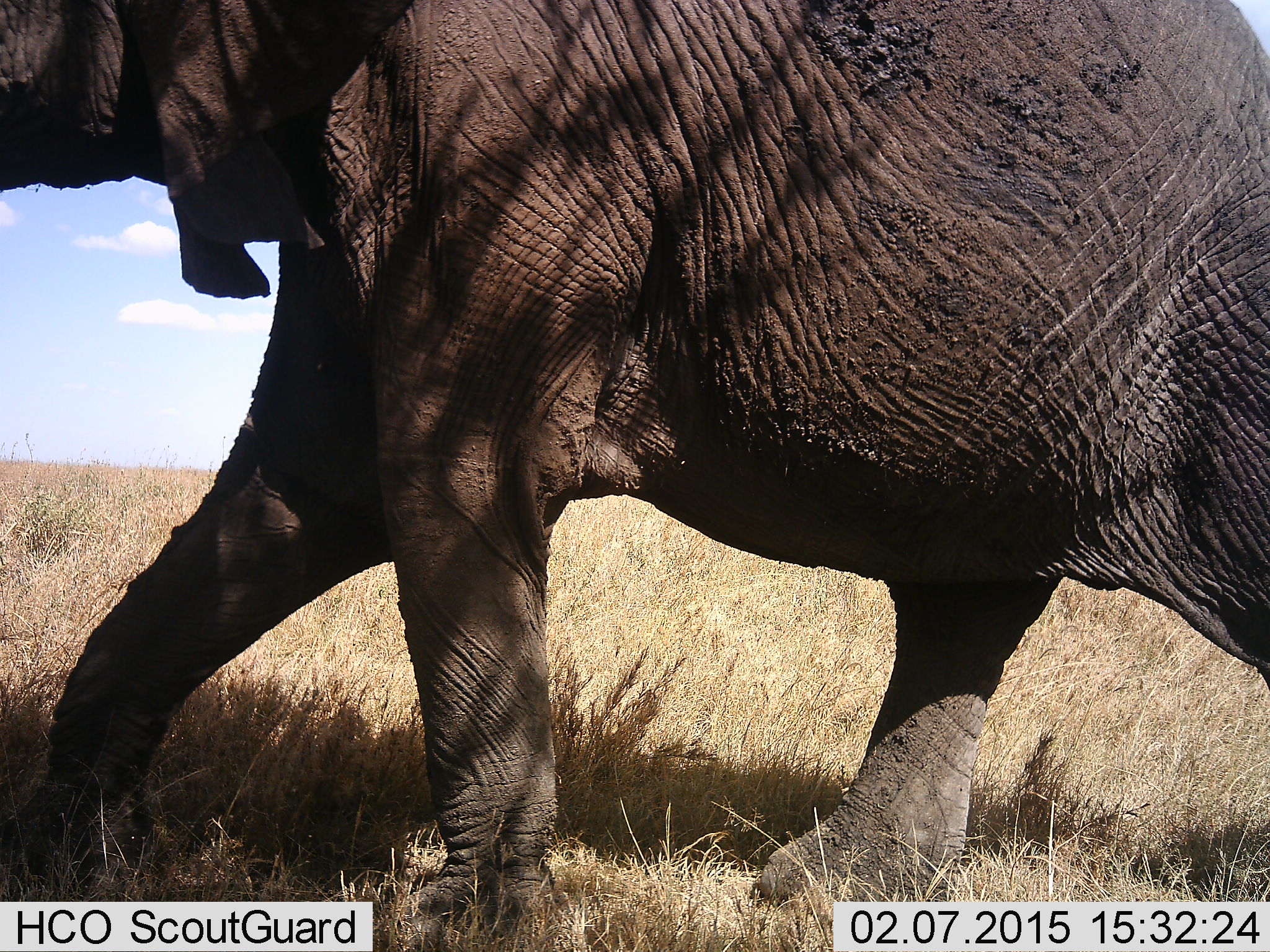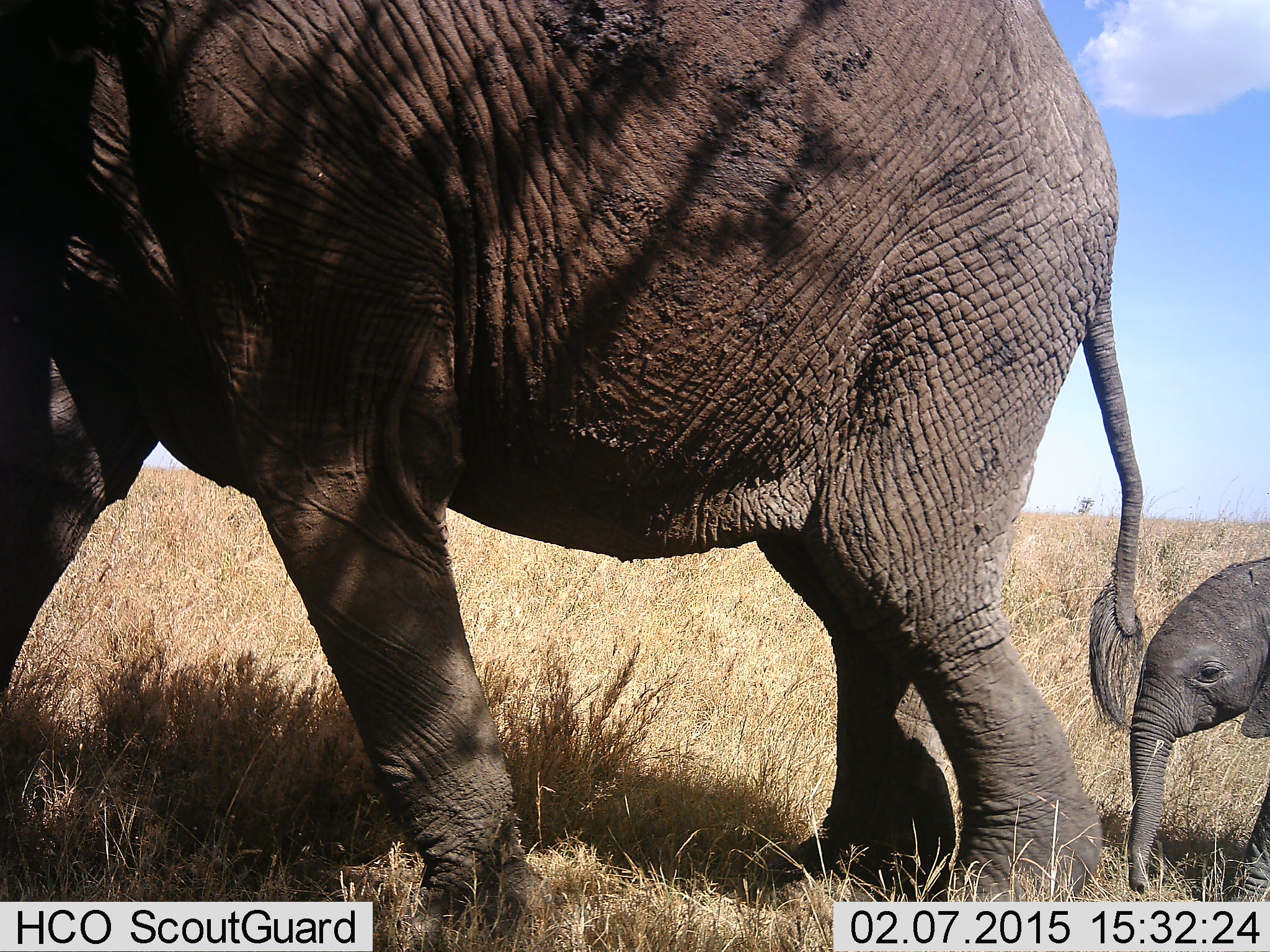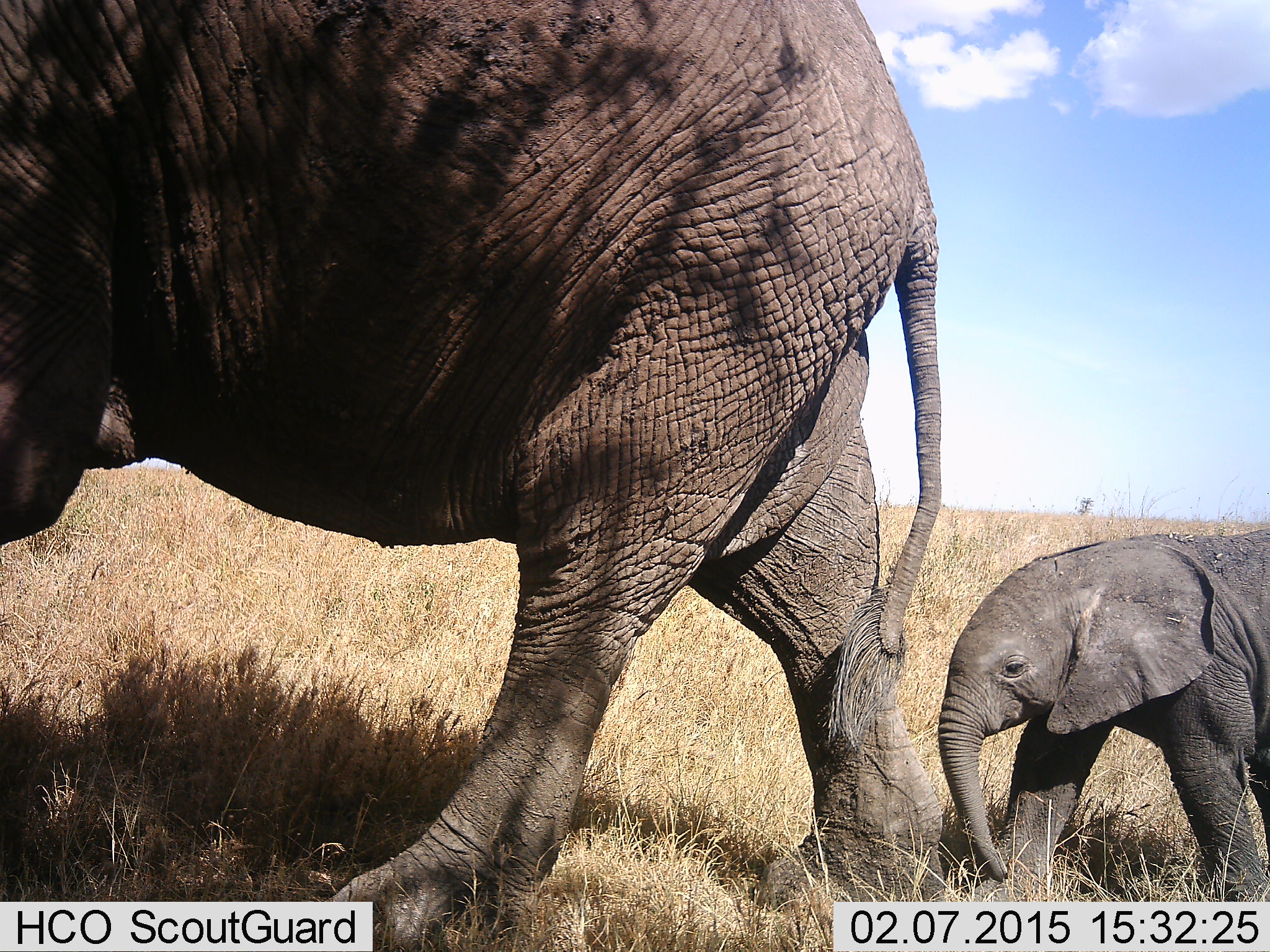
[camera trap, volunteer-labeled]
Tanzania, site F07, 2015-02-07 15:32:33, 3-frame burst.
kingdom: Animalia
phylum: Chordata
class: Mammalia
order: Proboscidea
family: Elephantidae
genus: Loxodonta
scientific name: Loxodonta africana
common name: african bush elephant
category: elephant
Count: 2.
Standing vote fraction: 0%.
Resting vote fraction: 0%.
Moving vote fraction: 100%.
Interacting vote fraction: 0%.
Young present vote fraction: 100%.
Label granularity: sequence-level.